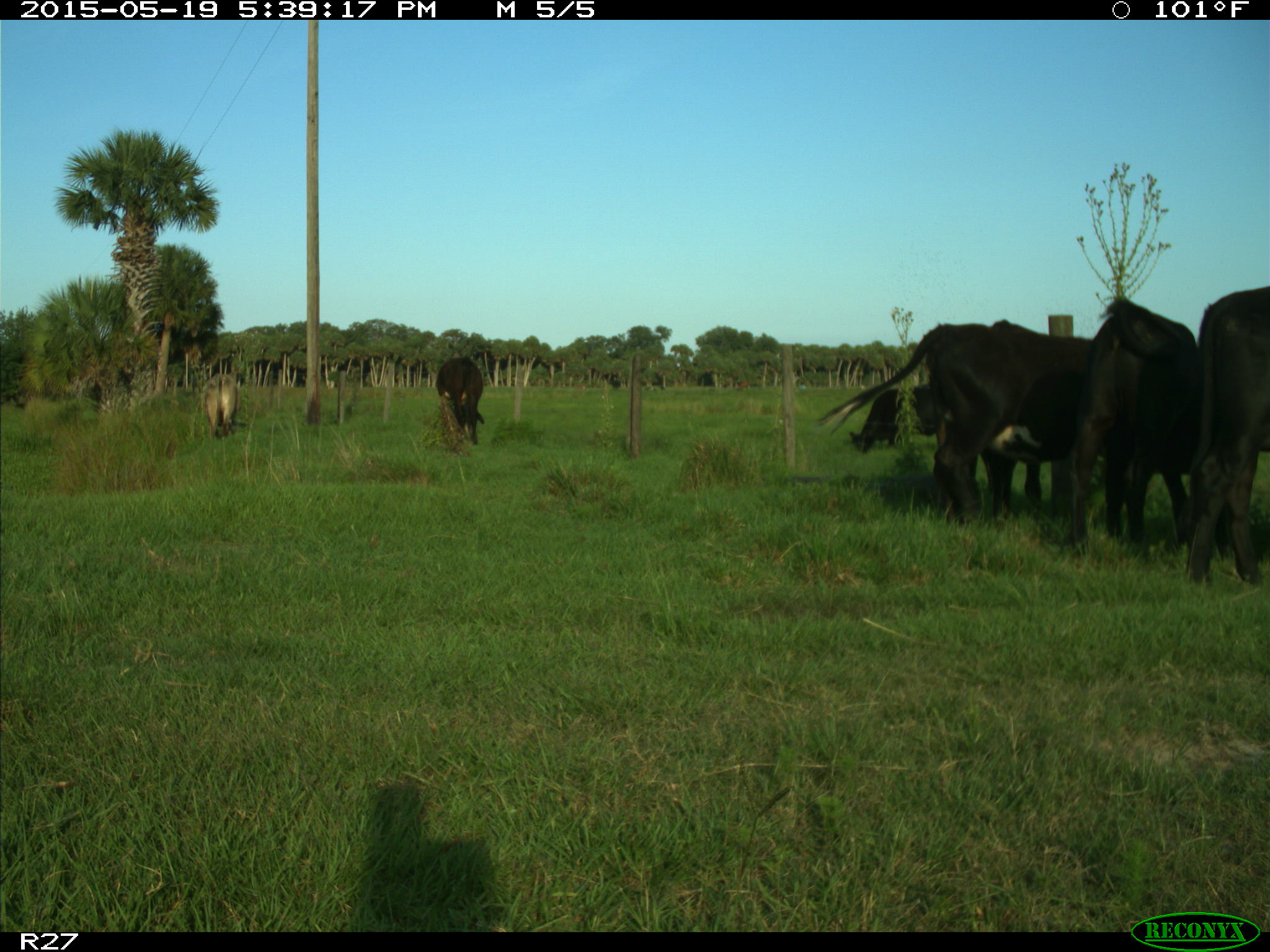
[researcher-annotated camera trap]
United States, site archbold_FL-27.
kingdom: Animalia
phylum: Chordata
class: Mammalia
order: Artiodactyla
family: Bovidae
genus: Bos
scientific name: Bos taurus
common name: domestic cow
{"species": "Bos taurus (domestic cow)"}